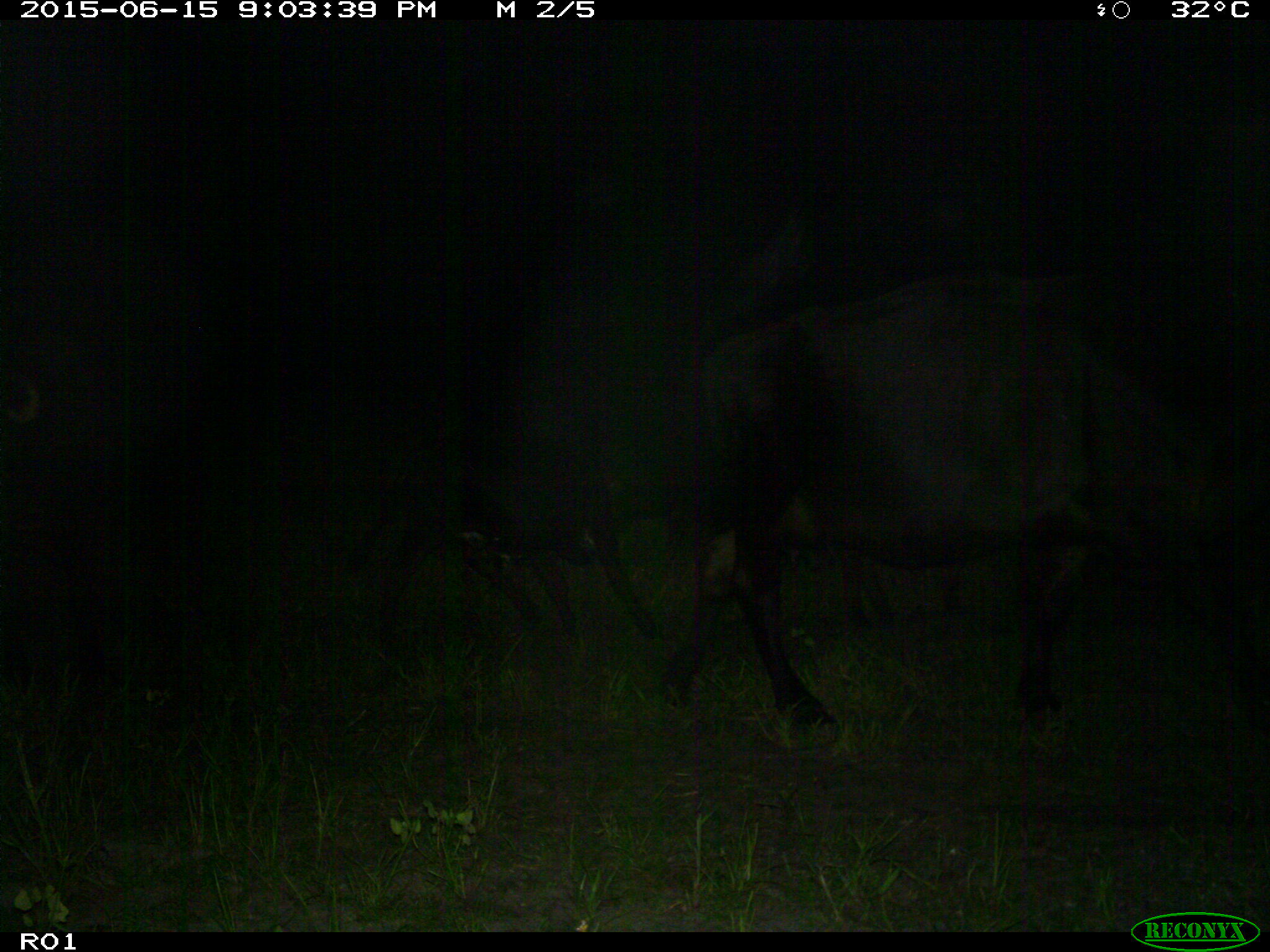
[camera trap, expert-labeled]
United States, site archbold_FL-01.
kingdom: Animalia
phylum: Chordata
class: Mammalia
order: Artiodactyla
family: Bovidae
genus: Bos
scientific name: Bos taurus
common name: domestic cow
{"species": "Bos taurus (domestic cow)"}